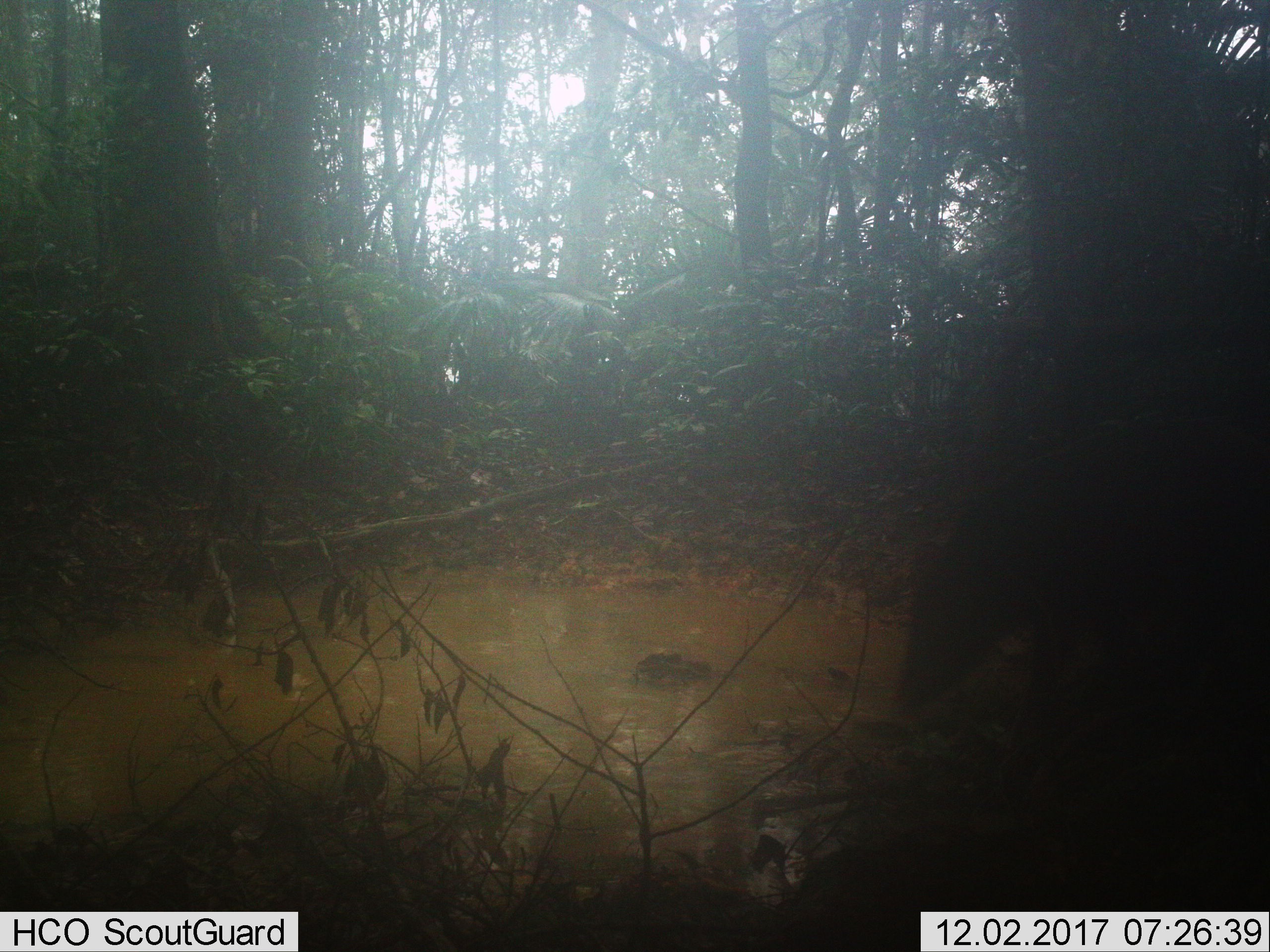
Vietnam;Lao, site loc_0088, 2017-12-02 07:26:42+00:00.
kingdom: Animalia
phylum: Chordata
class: Mammalia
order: Artiodactyla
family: Suidae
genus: Sus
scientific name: Sus scrofa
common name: eurasian wild pig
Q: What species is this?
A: Eurasian wild pig (Sus scrofa).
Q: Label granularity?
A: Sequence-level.